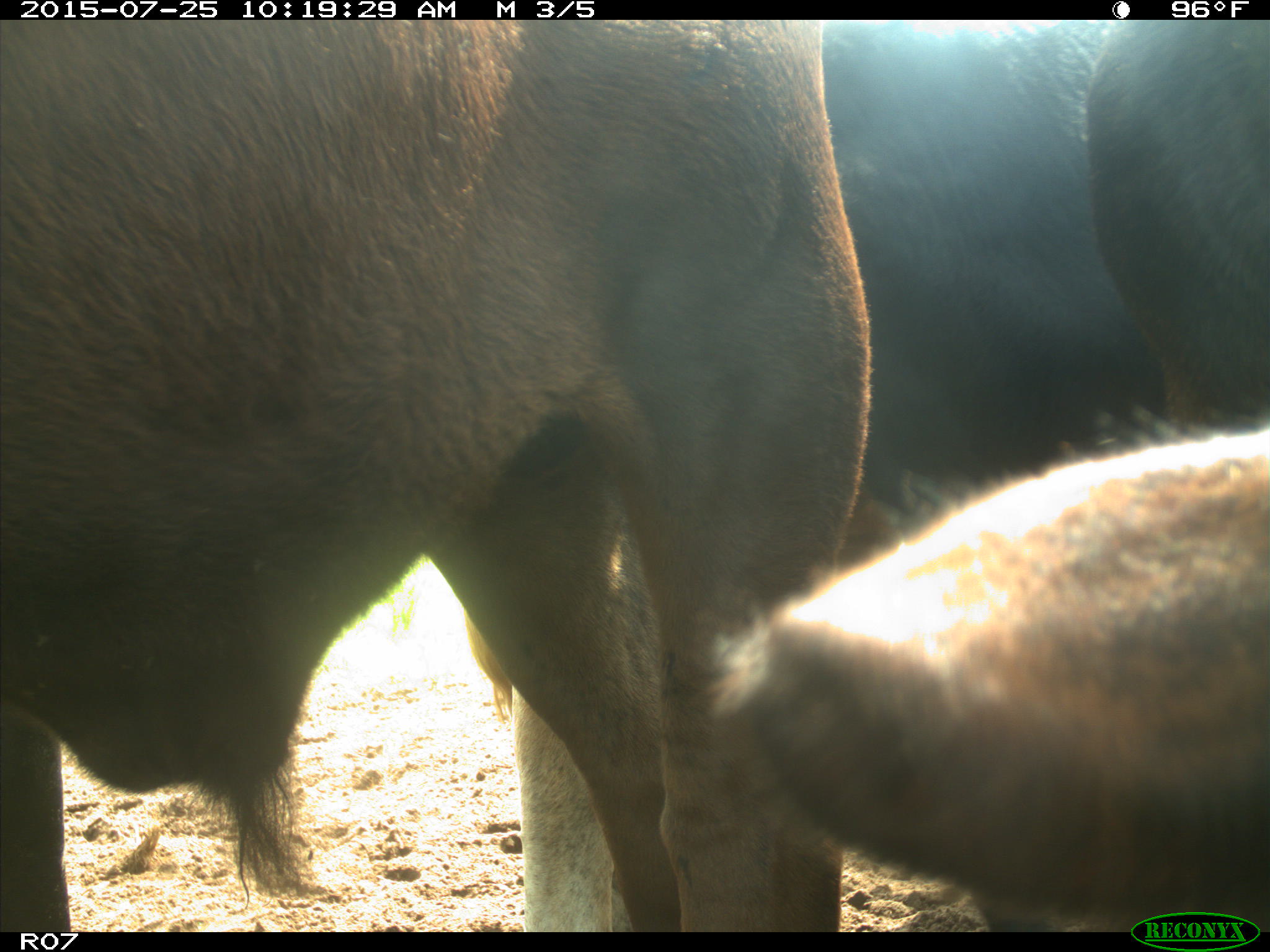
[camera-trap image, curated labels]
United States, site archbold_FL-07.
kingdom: Animalia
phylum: Chordata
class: Mammalia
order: Artiodactyla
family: Bovidae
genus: Bos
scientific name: Bos taurus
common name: domestic cow